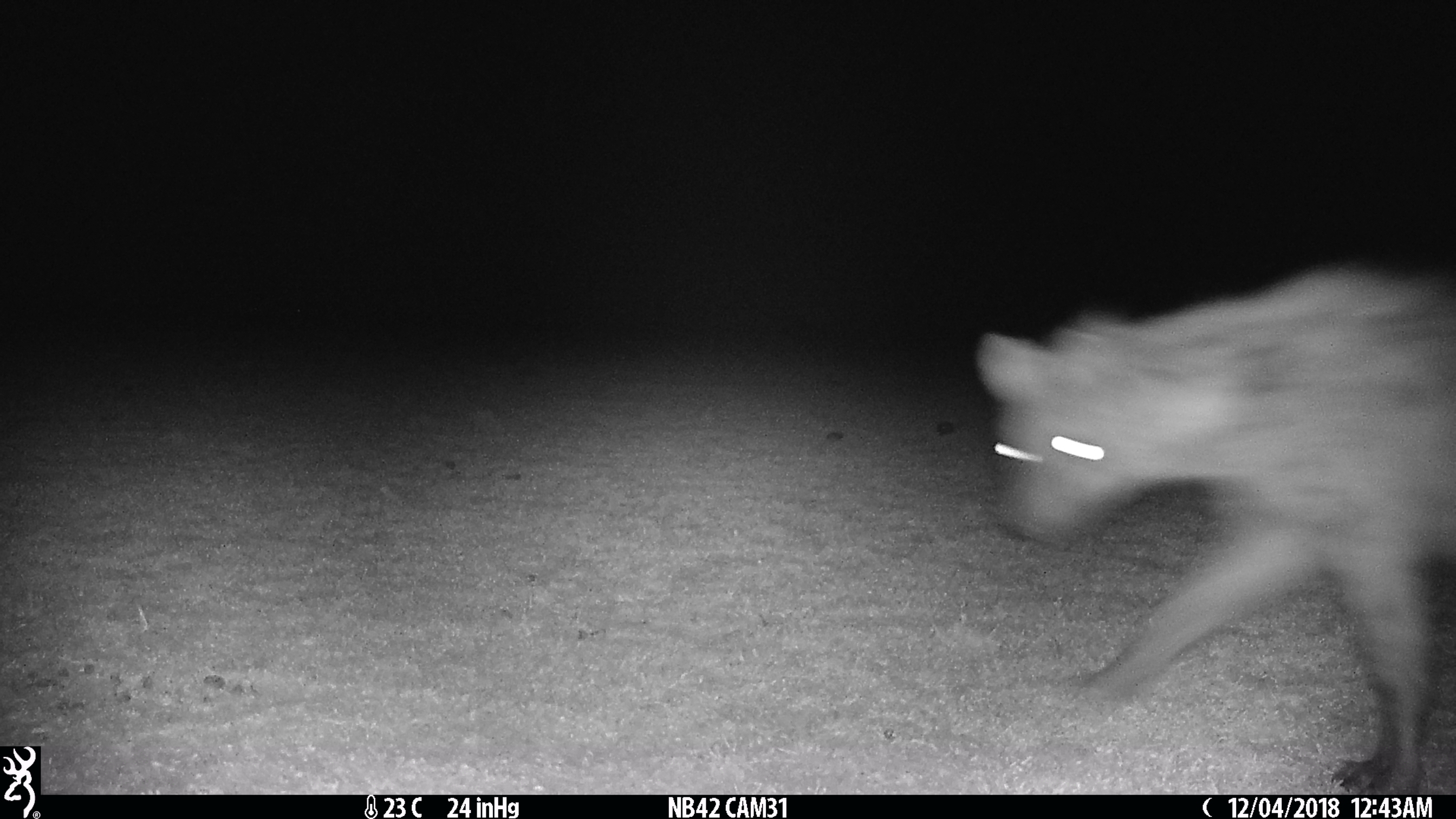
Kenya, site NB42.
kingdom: Animalia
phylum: Chordata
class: Mammalia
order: Carnivora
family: Hyaenidae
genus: Crocuta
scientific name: Crocuta crocuta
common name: spotted hyena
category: hyena spotted